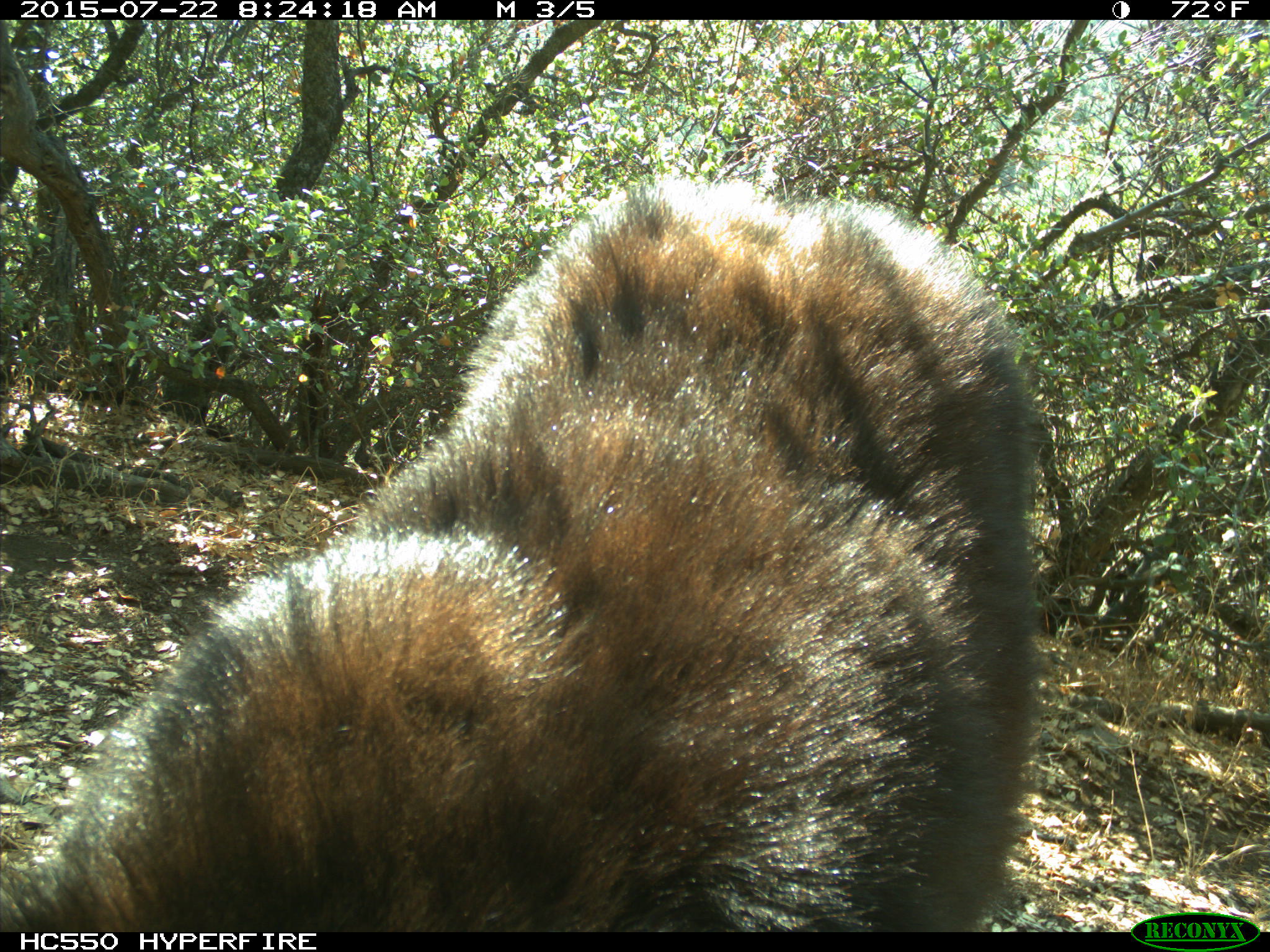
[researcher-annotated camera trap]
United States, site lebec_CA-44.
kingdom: Animalia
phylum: Chordata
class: Mammalia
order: Carnivora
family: Ursidae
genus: Ursus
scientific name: Ursus americanus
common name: american black bear